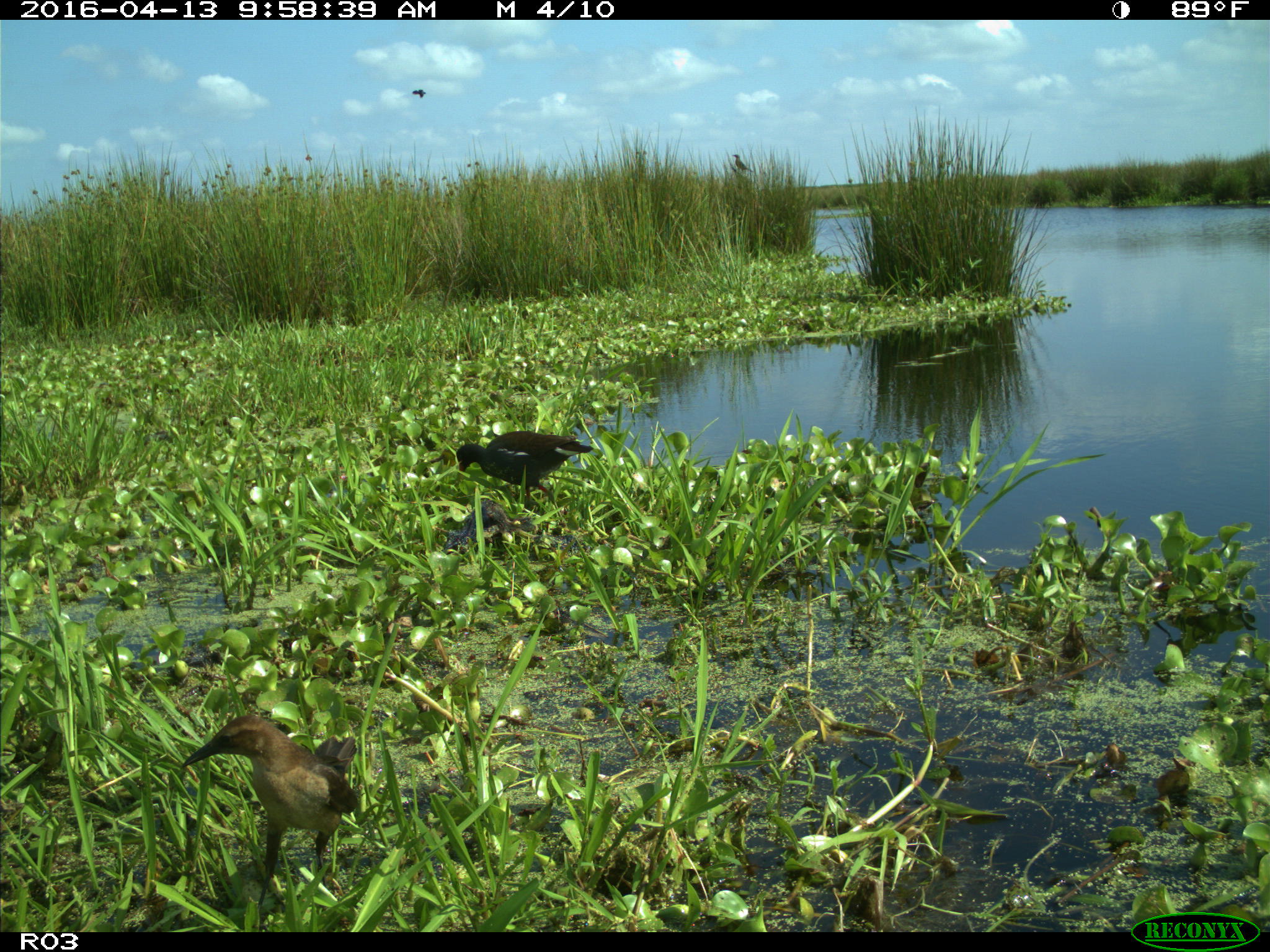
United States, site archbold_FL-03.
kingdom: Animalia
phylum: Chordata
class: Aves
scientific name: Aves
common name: birds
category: unidentified bird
Unidentified bird (birds) (Aves).